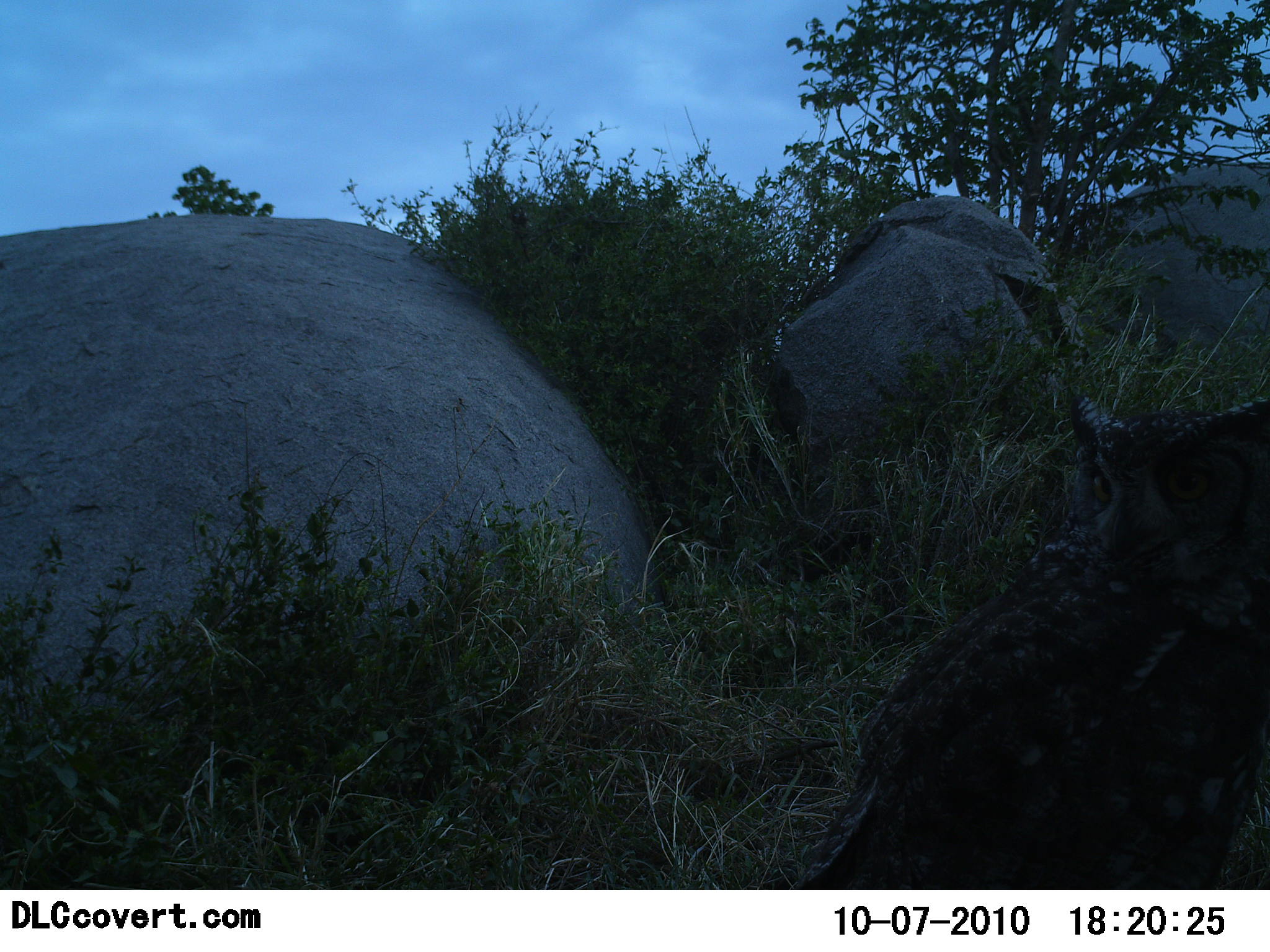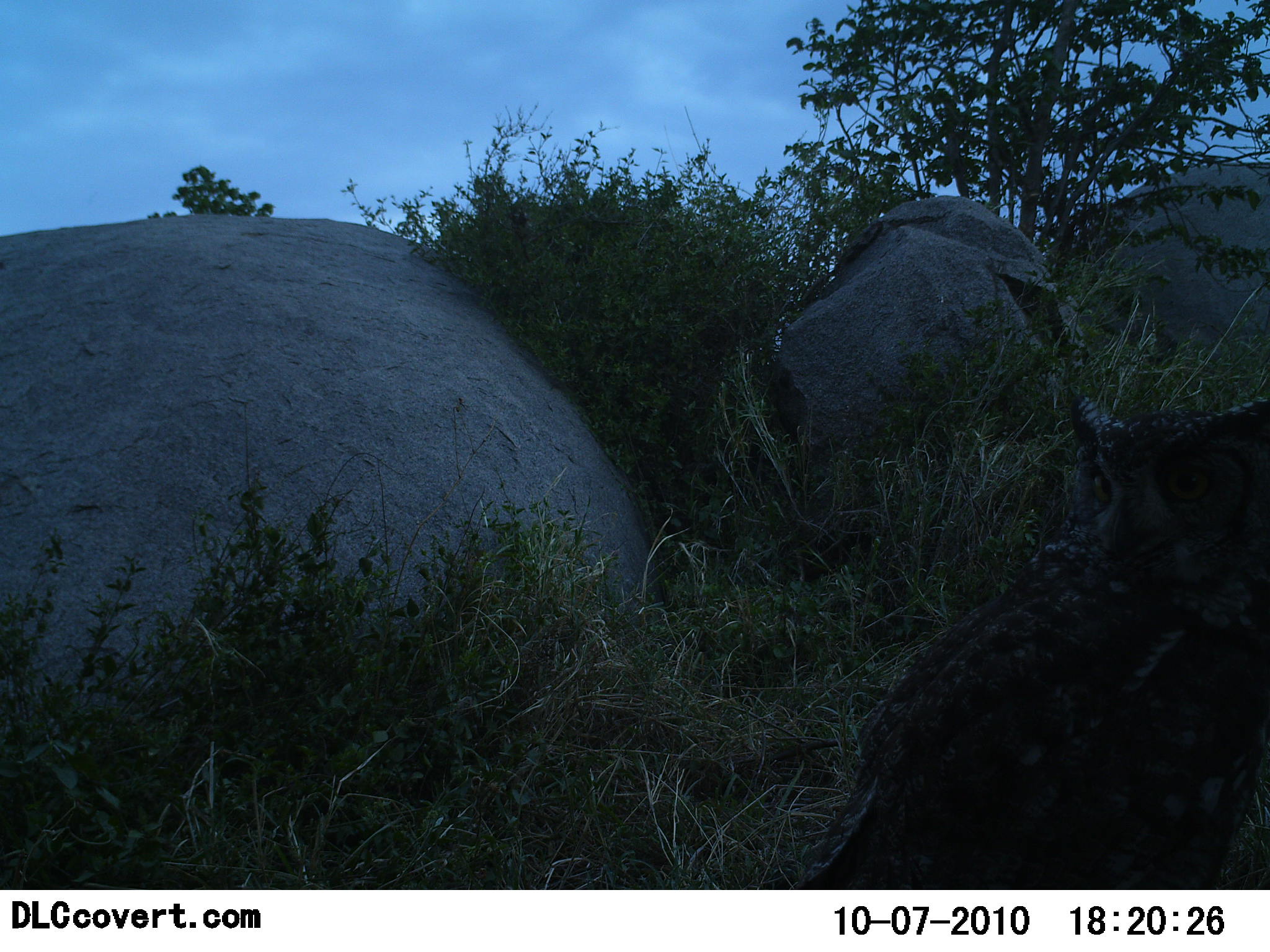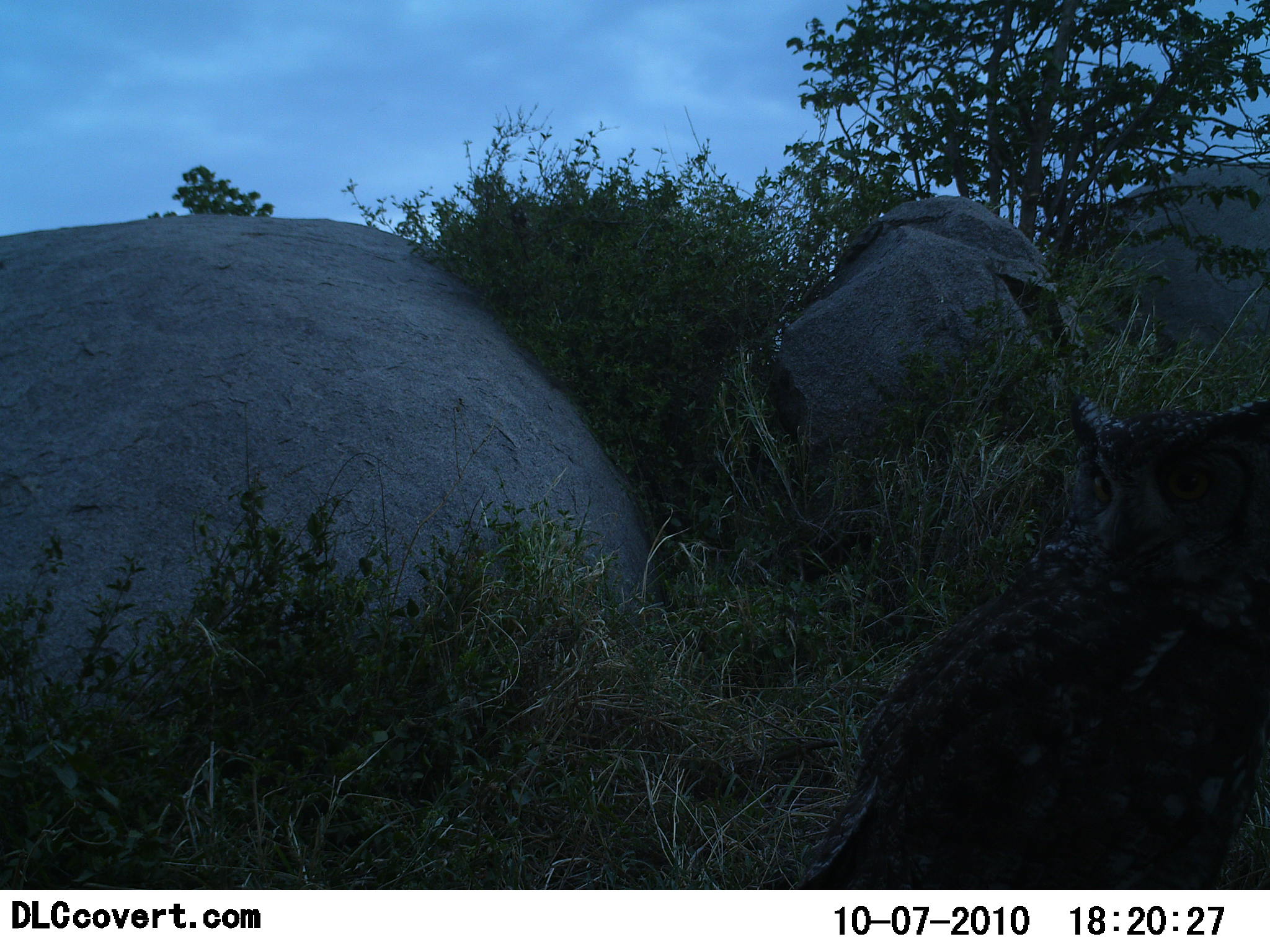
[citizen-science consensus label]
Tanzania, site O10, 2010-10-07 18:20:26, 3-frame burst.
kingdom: Animalia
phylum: Chordata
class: Aves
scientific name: Aves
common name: bird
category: otherbird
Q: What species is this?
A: Otherbird (bird) (Aves).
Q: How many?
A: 1.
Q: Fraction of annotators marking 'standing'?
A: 86%.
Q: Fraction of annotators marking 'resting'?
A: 21%.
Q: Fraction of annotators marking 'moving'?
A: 0%.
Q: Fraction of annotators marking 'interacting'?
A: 0%.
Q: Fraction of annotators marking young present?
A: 0%.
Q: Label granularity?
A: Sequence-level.